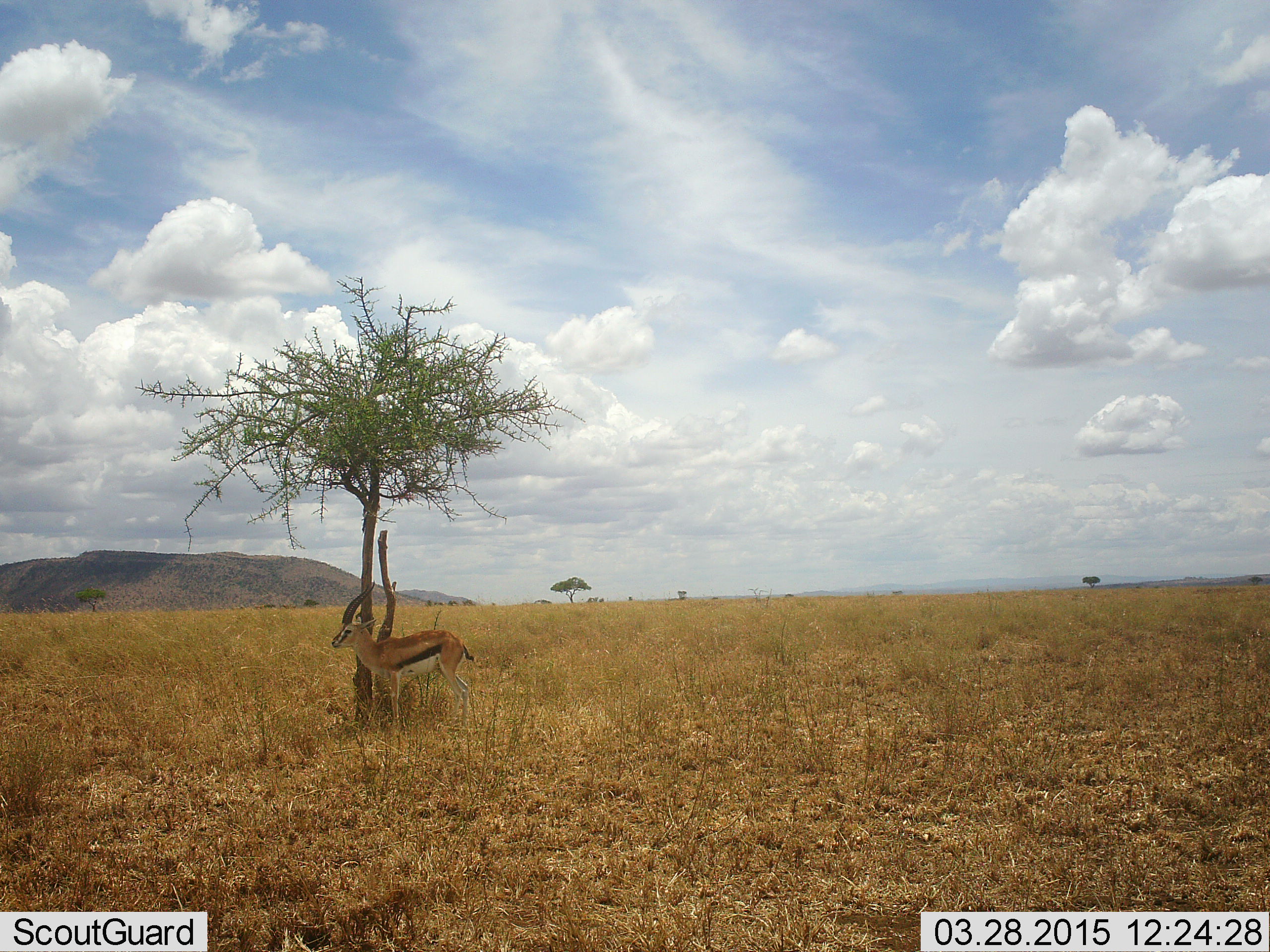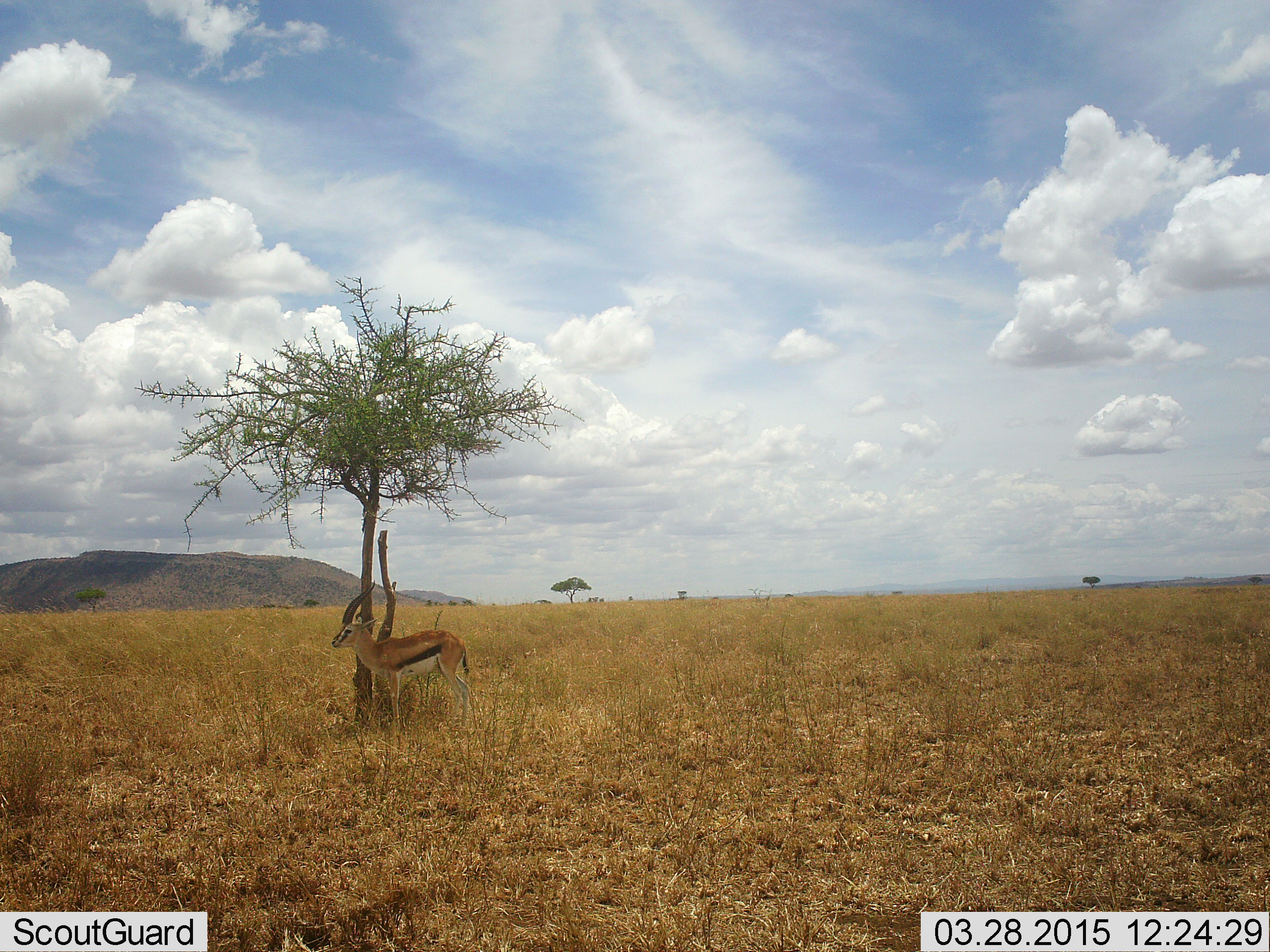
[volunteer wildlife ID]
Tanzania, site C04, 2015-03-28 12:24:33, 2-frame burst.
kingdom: Animalia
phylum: Chordata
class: Mammalia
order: Artiodactyla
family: Bovidae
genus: Eudorcas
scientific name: Eudorcas thomsonii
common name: thomson's gazelle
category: gazellethomsons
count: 1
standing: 100%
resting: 0%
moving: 0%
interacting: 0%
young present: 0%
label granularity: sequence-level